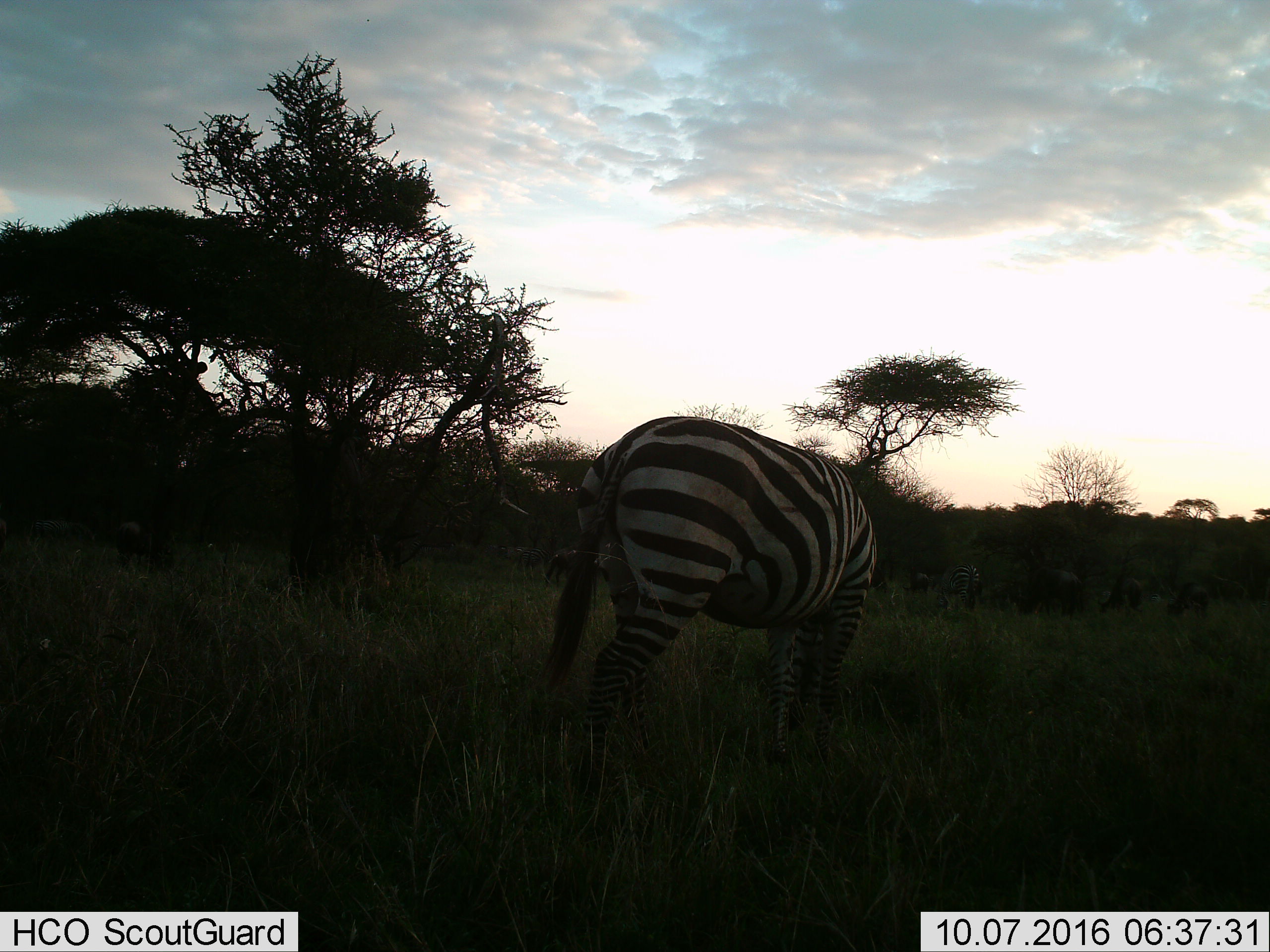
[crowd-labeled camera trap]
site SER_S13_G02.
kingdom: Animalia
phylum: Chordata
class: Mammalia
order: Perissodactyla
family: Equidae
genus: Equus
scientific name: Equus quagga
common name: plains zebra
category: zebraplains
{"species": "zebraplains (plains zebra) (Equus quagga)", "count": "2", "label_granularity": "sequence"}